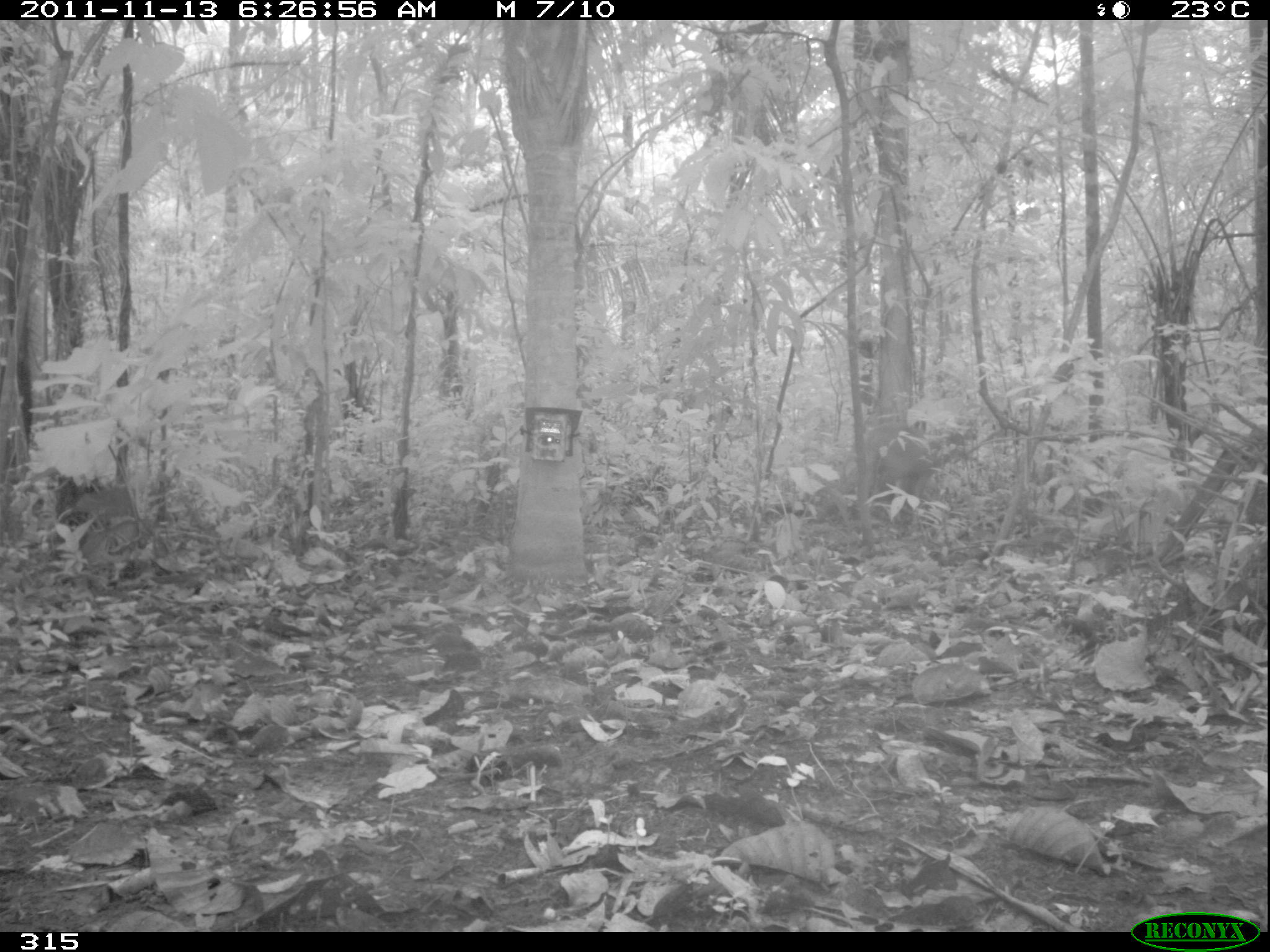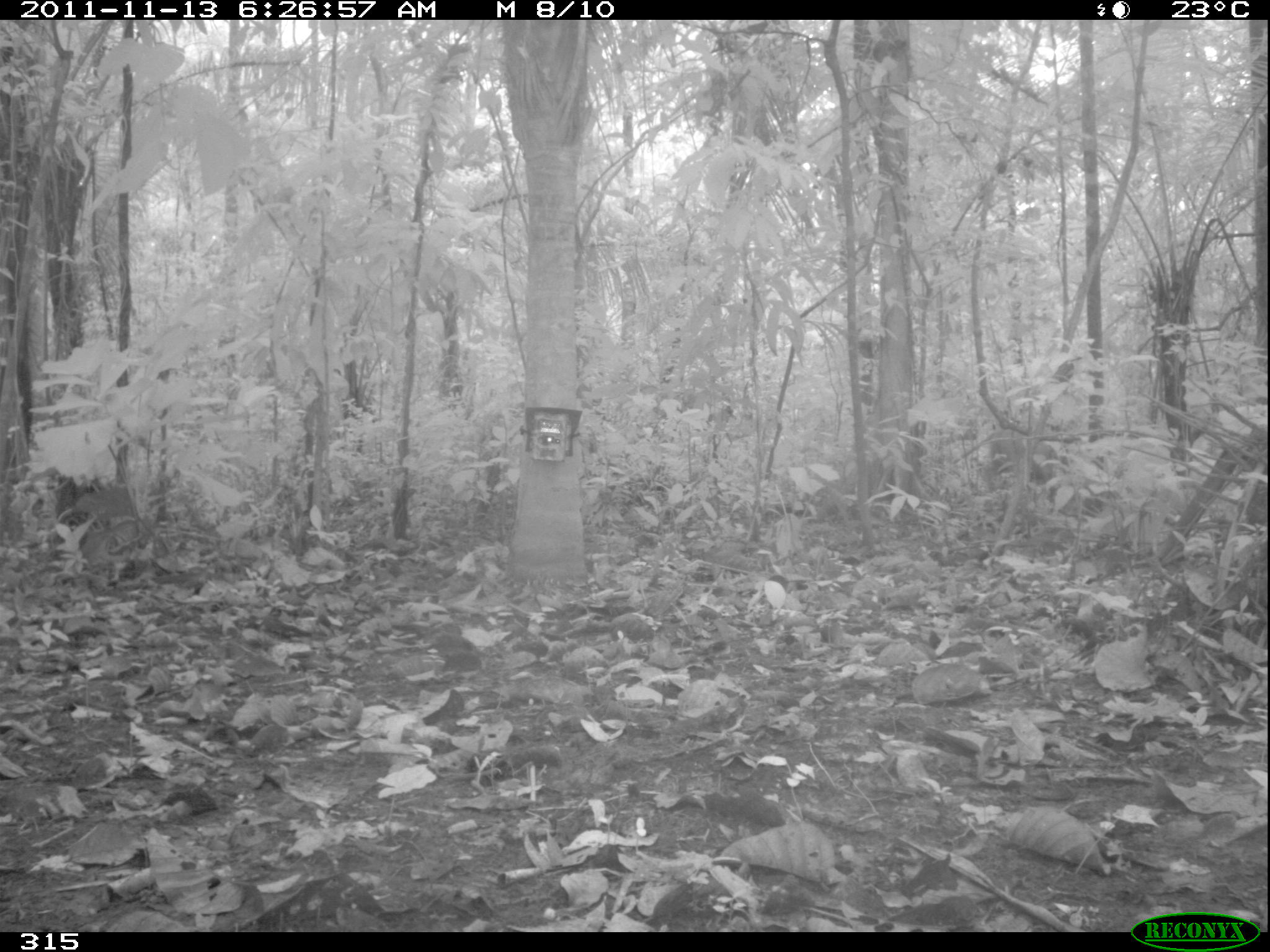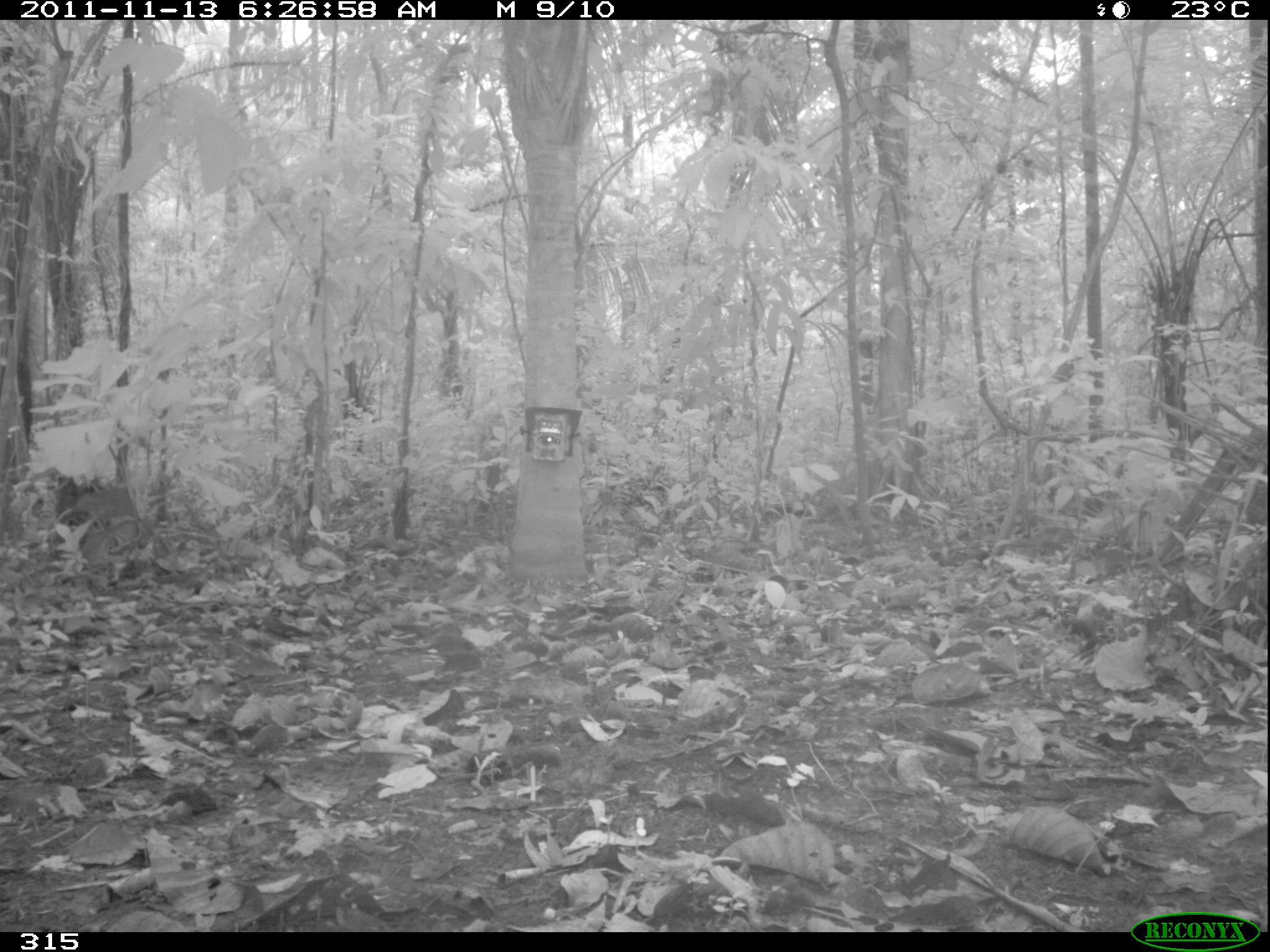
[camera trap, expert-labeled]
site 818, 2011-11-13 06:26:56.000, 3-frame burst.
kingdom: Animalia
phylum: Chordata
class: Mammalia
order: Artiodactyla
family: Cervidae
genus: Mazama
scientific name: Mazama americana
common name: red brocket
Mazama americana (red brocket).